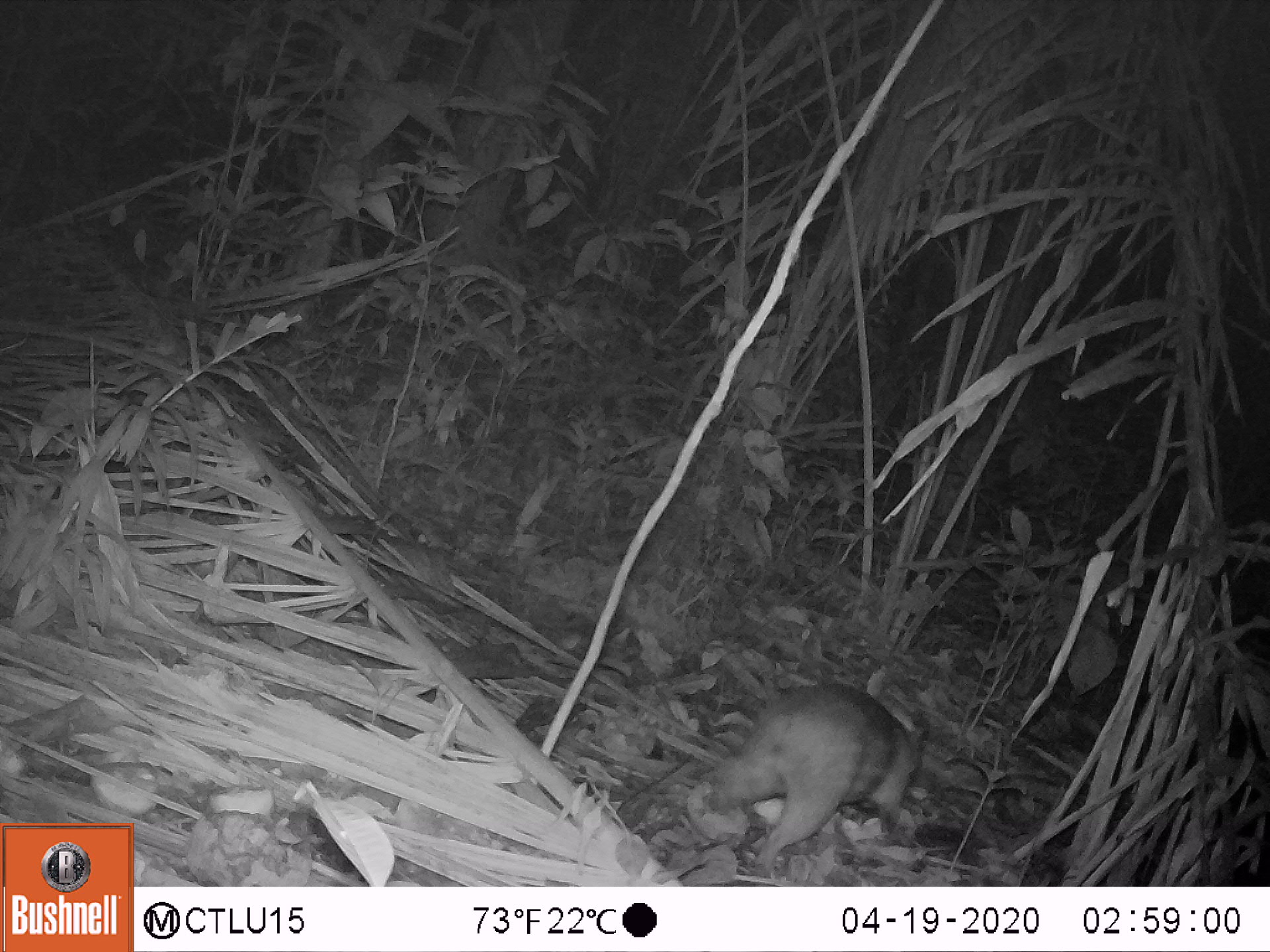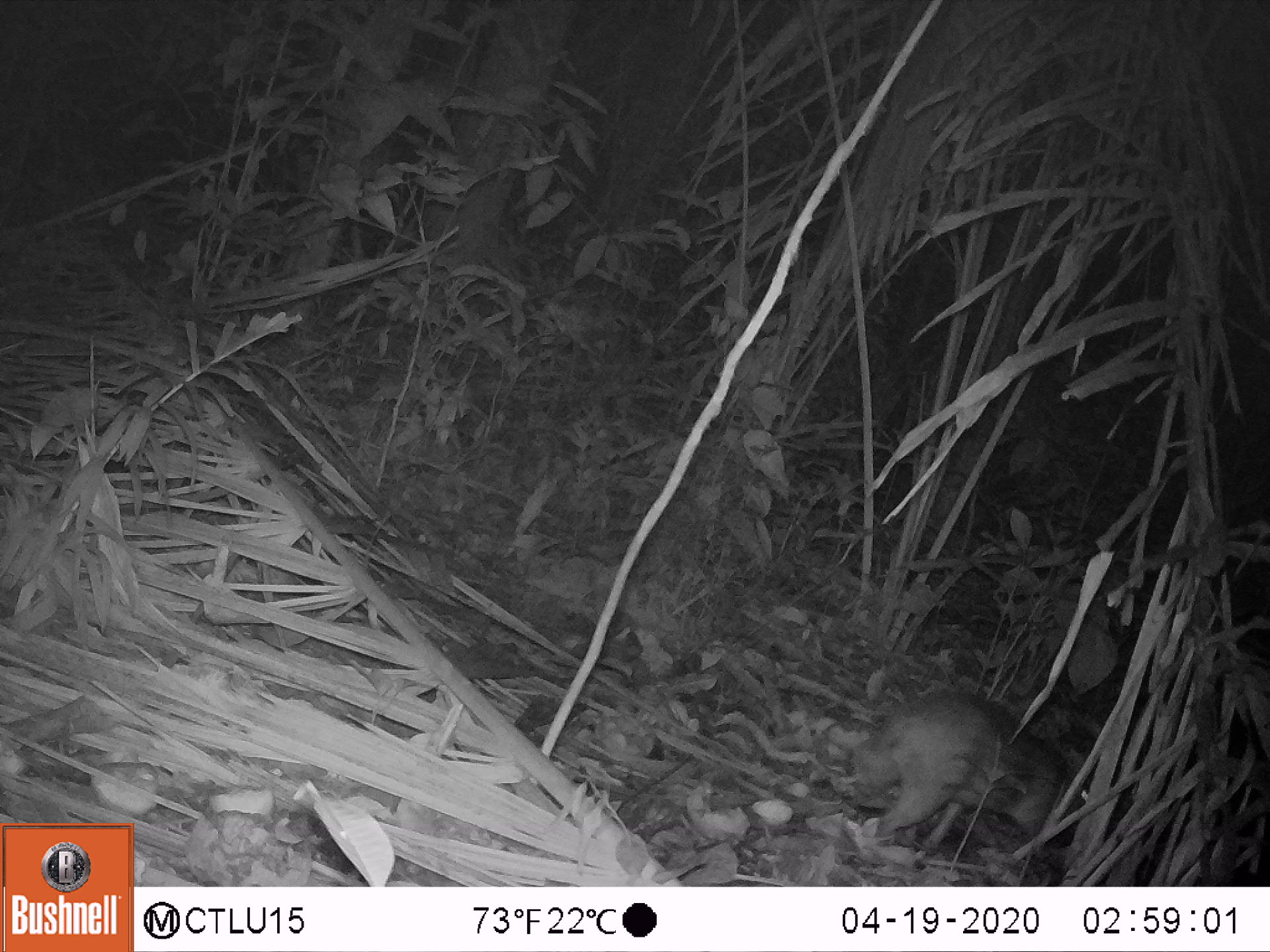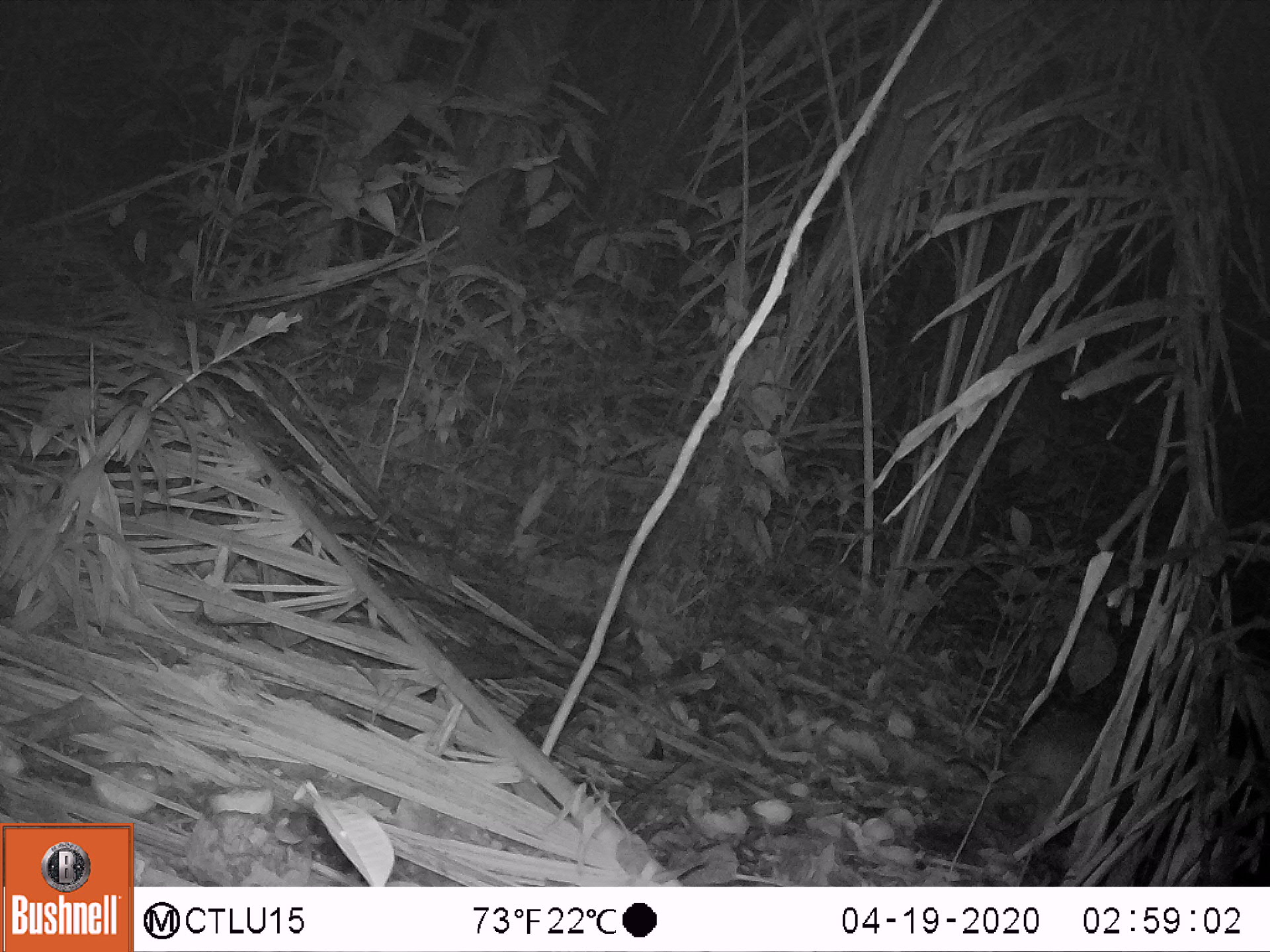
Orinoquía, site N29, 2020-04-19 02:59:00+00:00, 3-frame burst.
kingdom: Animalia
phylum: Chordata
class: Mammalia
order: Rodentia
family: Cuniculidae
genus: Cuniculus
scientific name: Cuniculus paca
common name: spotted paca